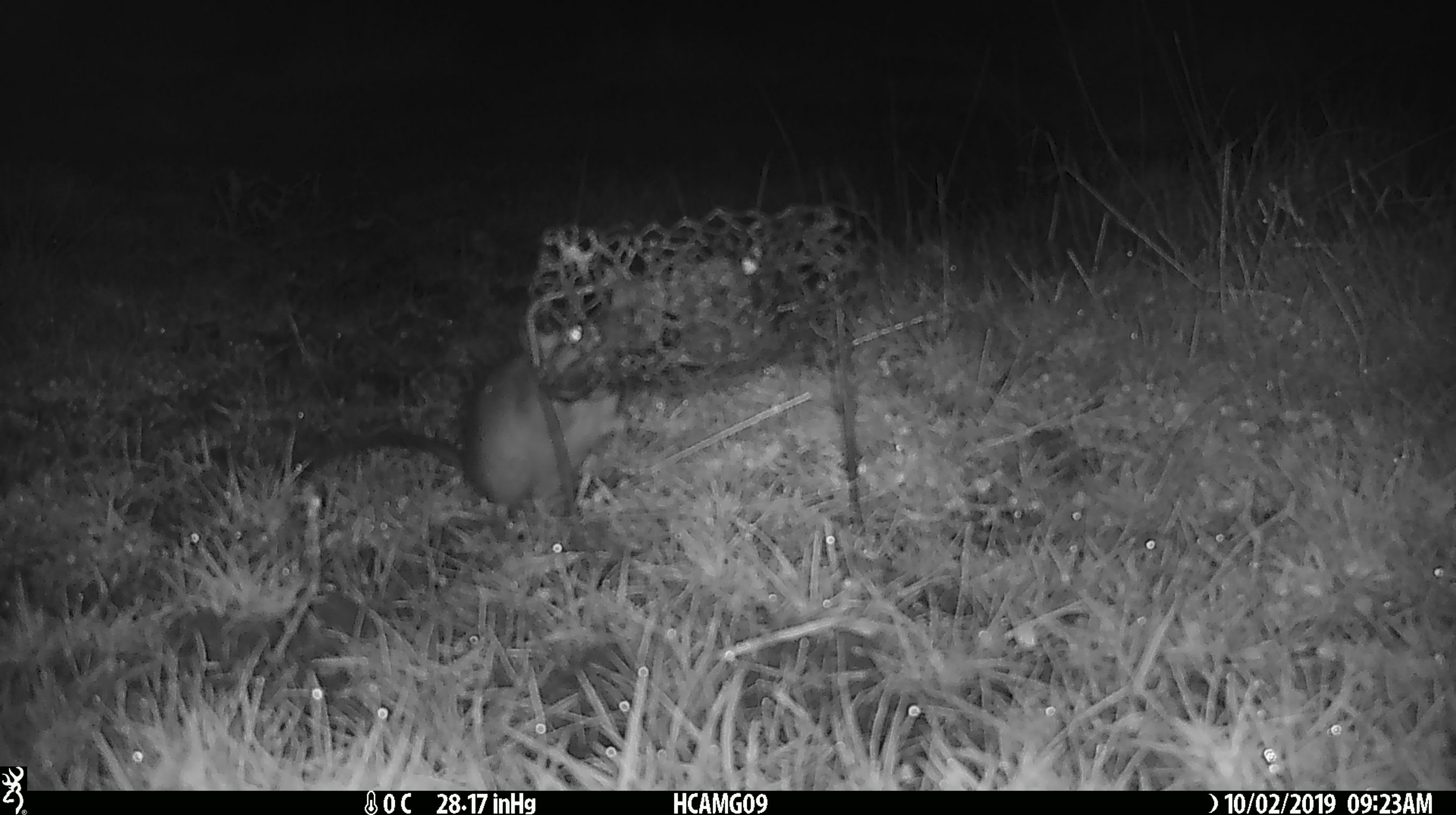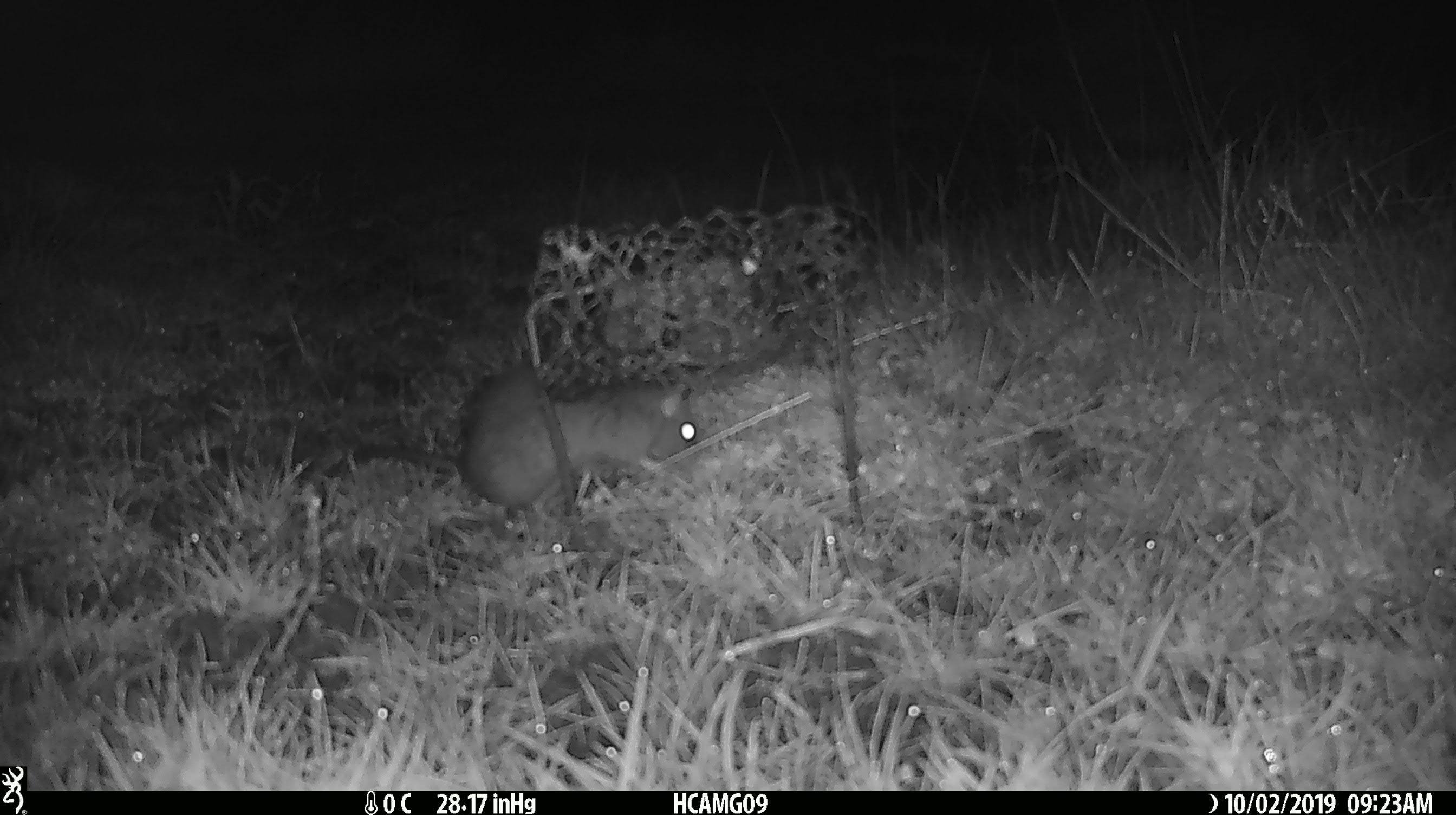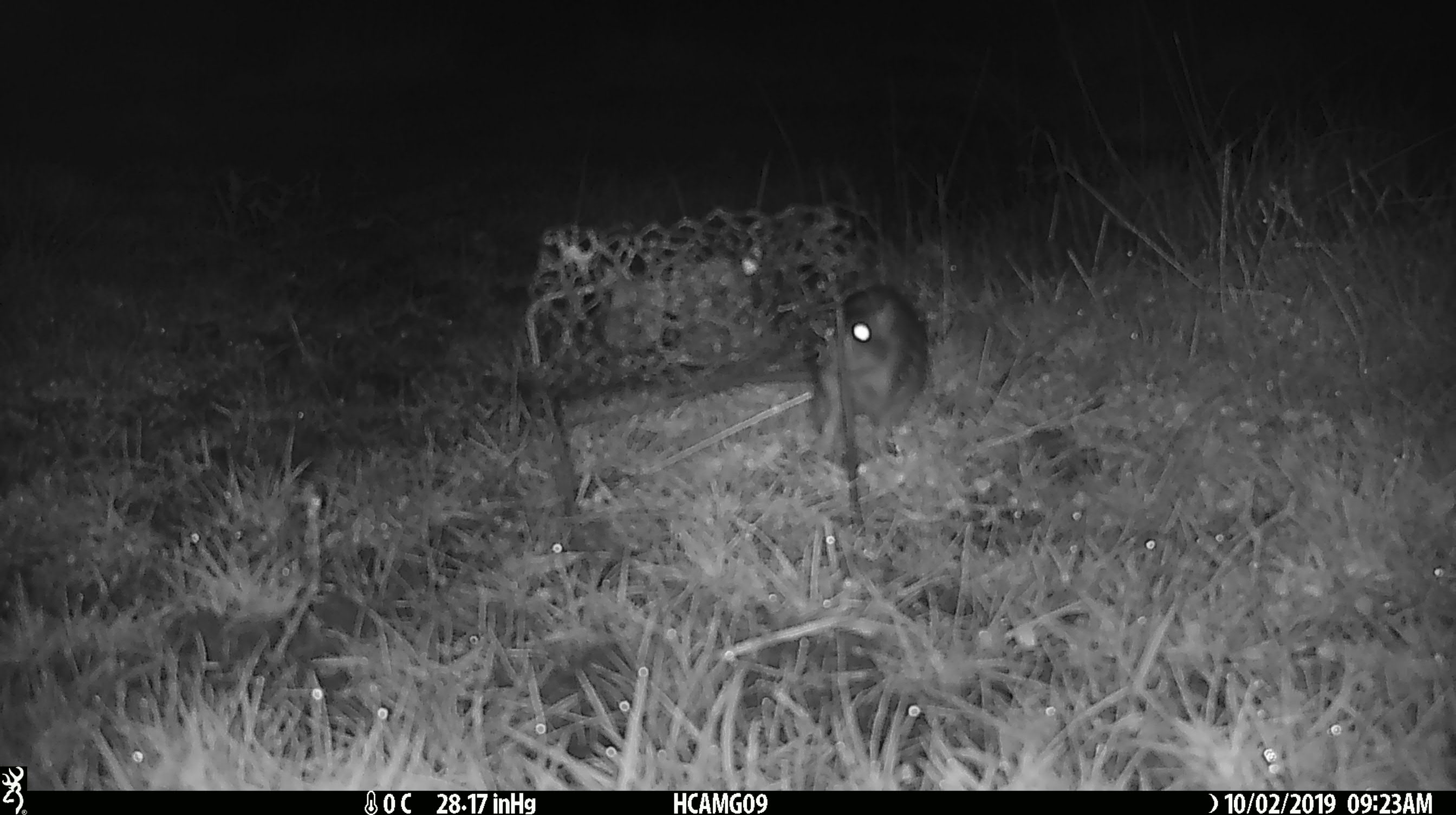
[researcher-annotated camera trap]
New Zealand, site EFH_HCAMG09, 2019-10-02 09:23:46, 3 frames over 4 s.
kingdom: Animalia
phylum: Chordata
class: Mammalia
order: Rodentia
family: Muridae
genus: Mus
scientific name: Mus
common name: mouse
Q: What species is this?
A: Mouse (Mus).